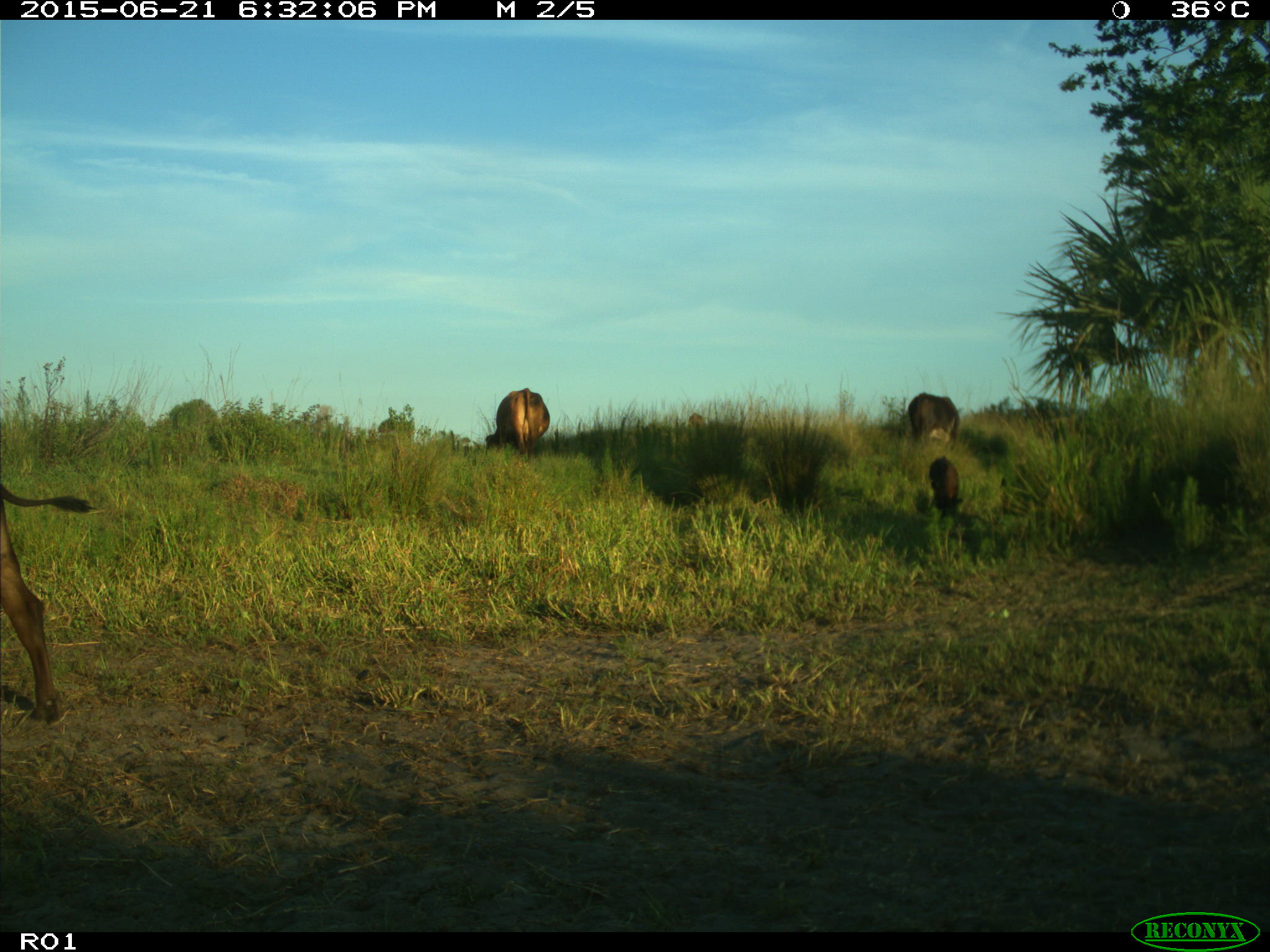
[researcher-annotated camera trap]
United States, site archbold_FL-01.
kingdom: Animalia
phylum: Chordata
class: Mammalia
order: Artiodactyla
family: Bovidae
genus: Bos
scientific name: Bos taurus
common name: domestic cow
Bos taurus (domestic cow).